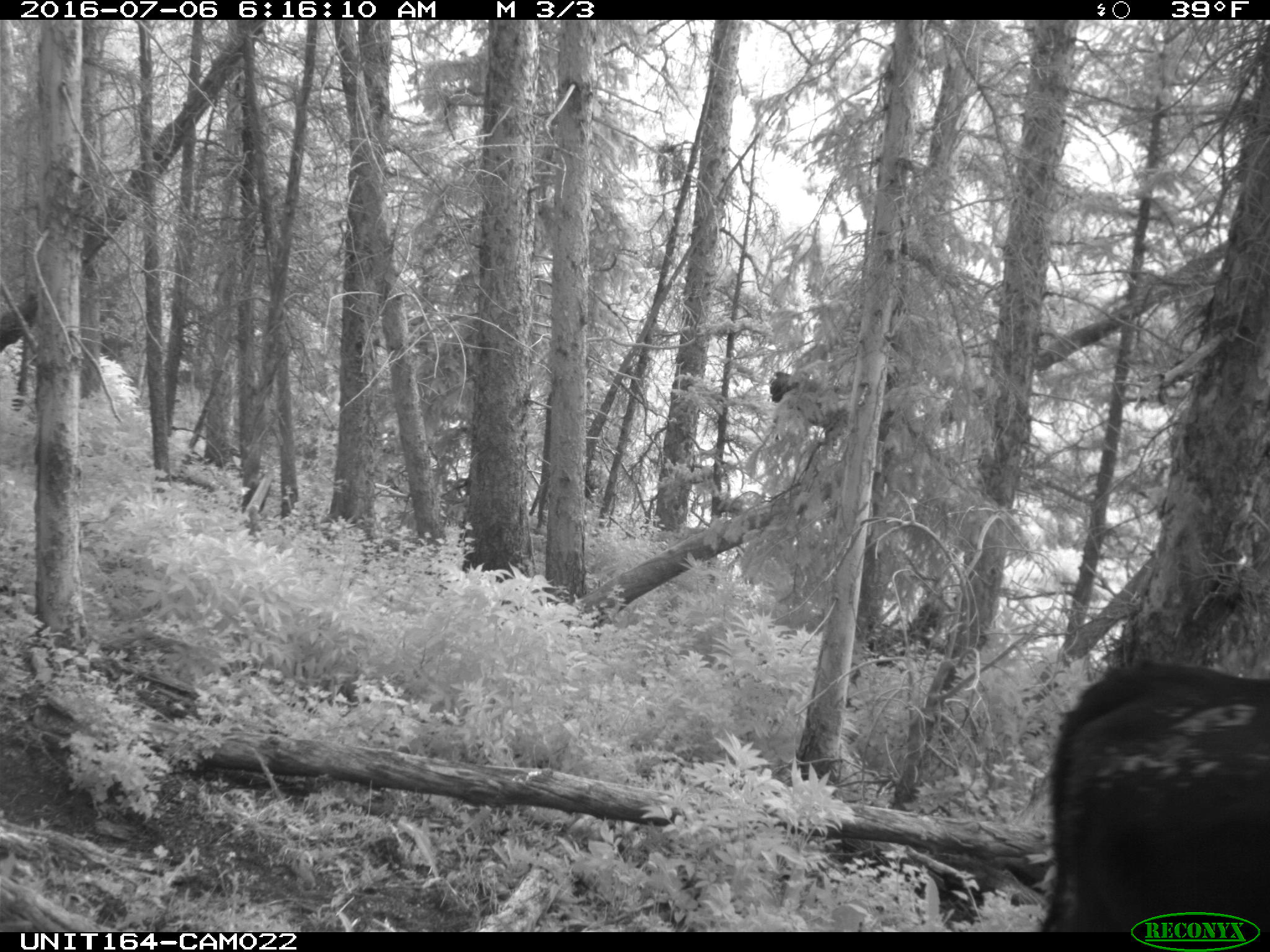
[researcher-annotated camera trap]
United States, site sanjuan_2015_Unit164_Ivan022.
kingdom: Animalia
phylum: Chordata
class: Mammalia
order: Artiodactyla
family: Bovidae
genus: Bos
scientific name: Bos taurus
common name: domestic cow